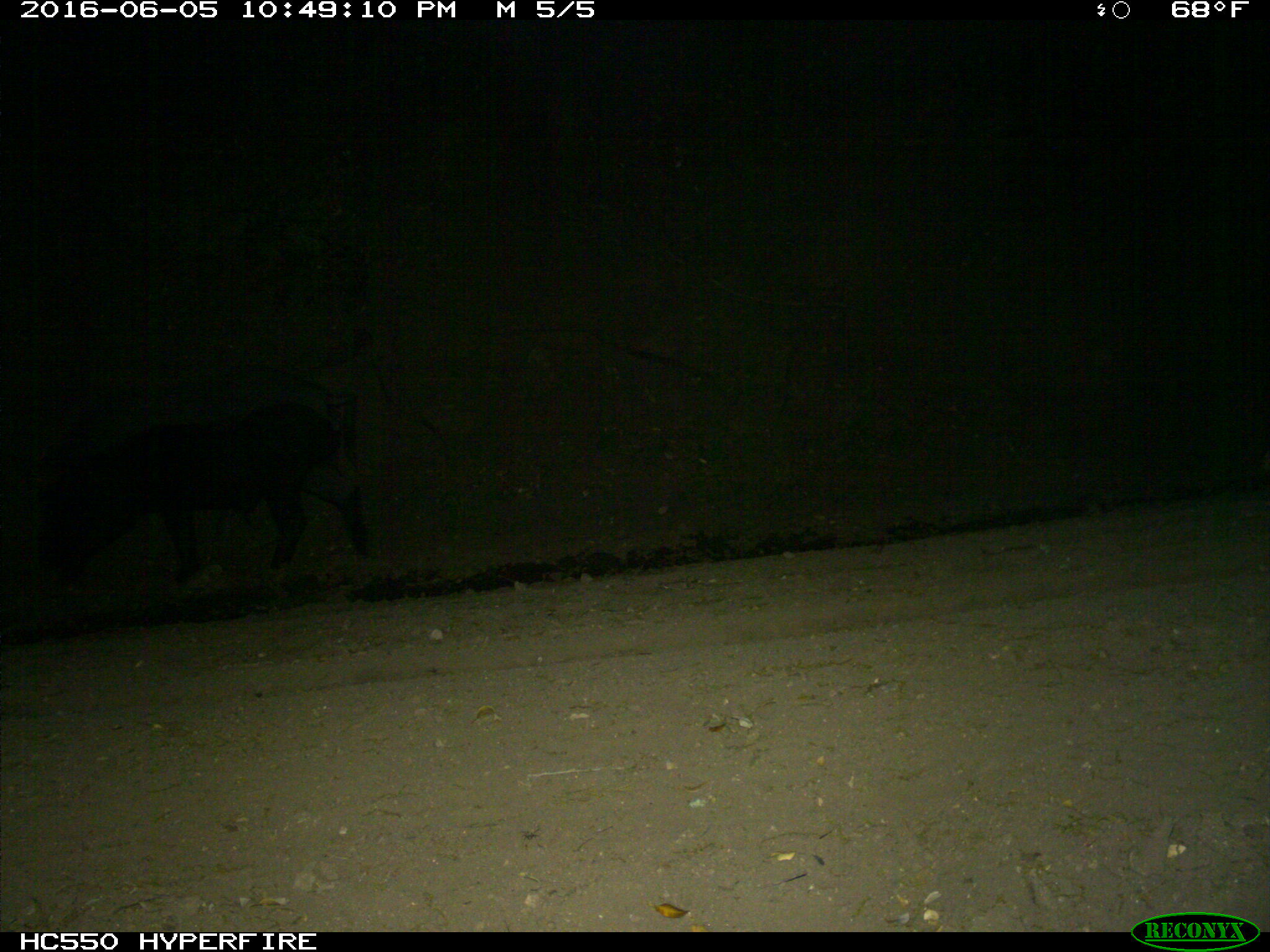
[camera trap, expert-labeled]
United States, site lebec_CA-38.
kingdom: Animalia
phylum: Chordata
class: Mammalia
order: Artiodactyla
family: Suidae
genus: Sus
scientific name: Sus scrofa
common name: wild boar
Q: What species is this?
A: Sus scrofa (wild boar).